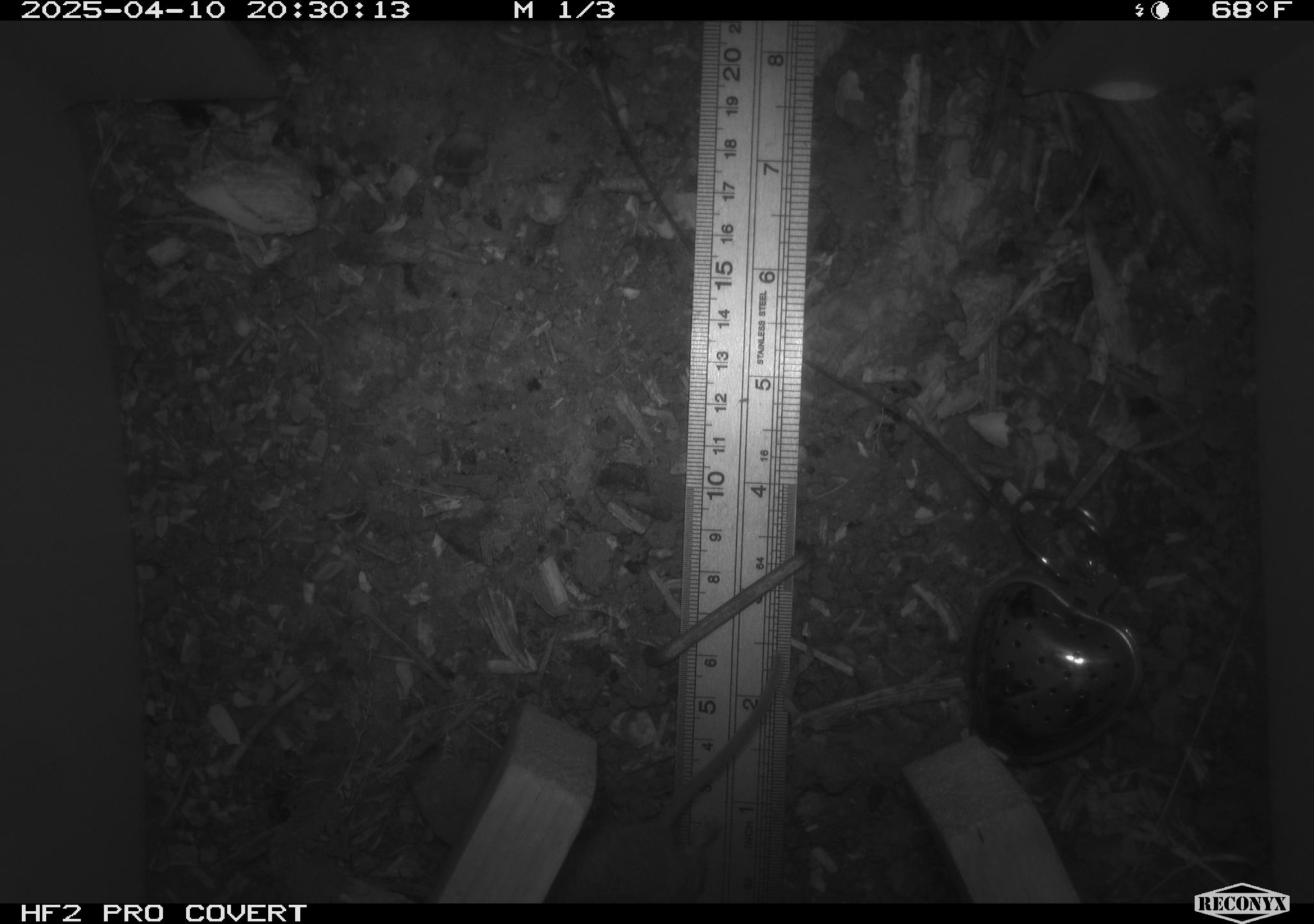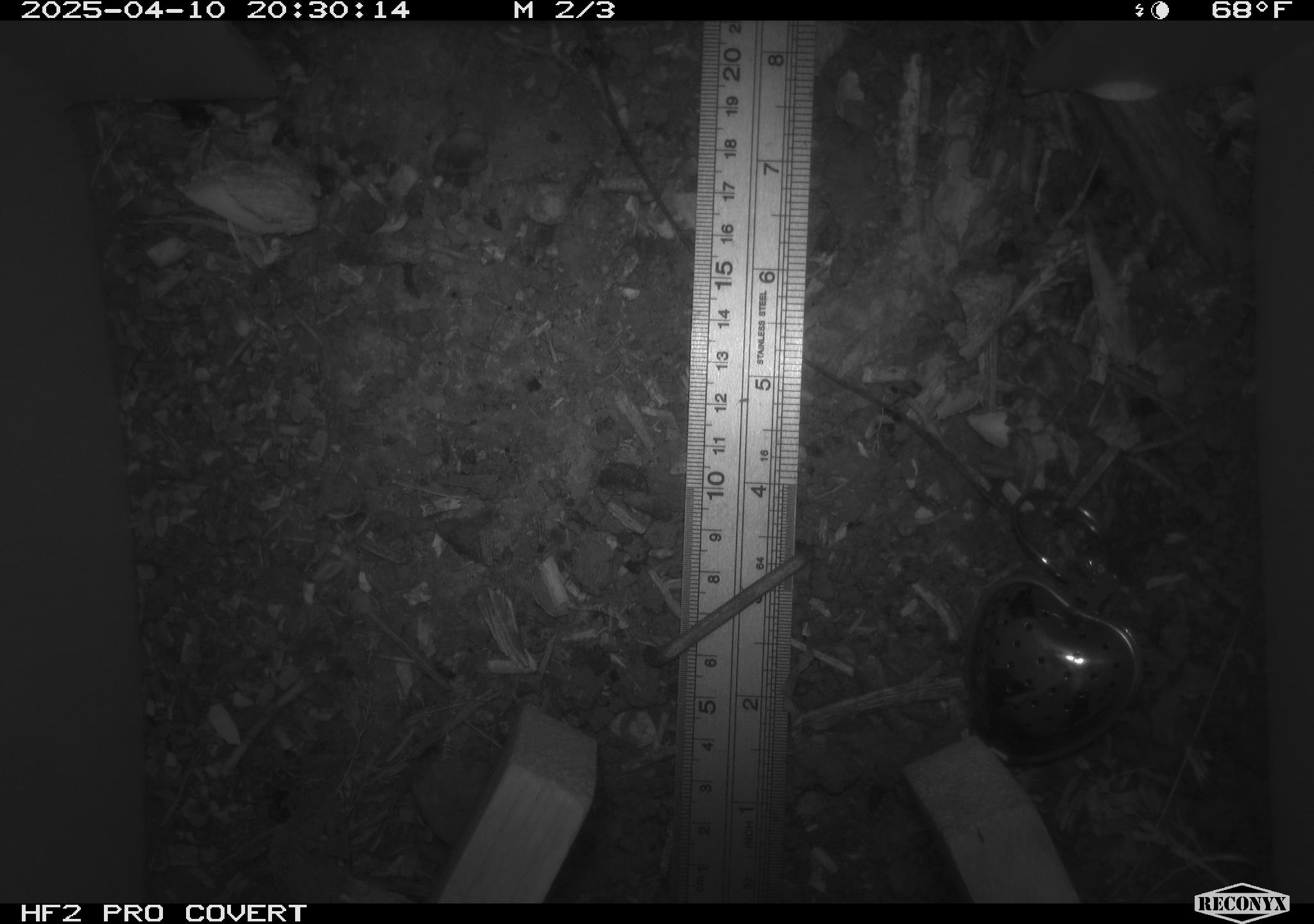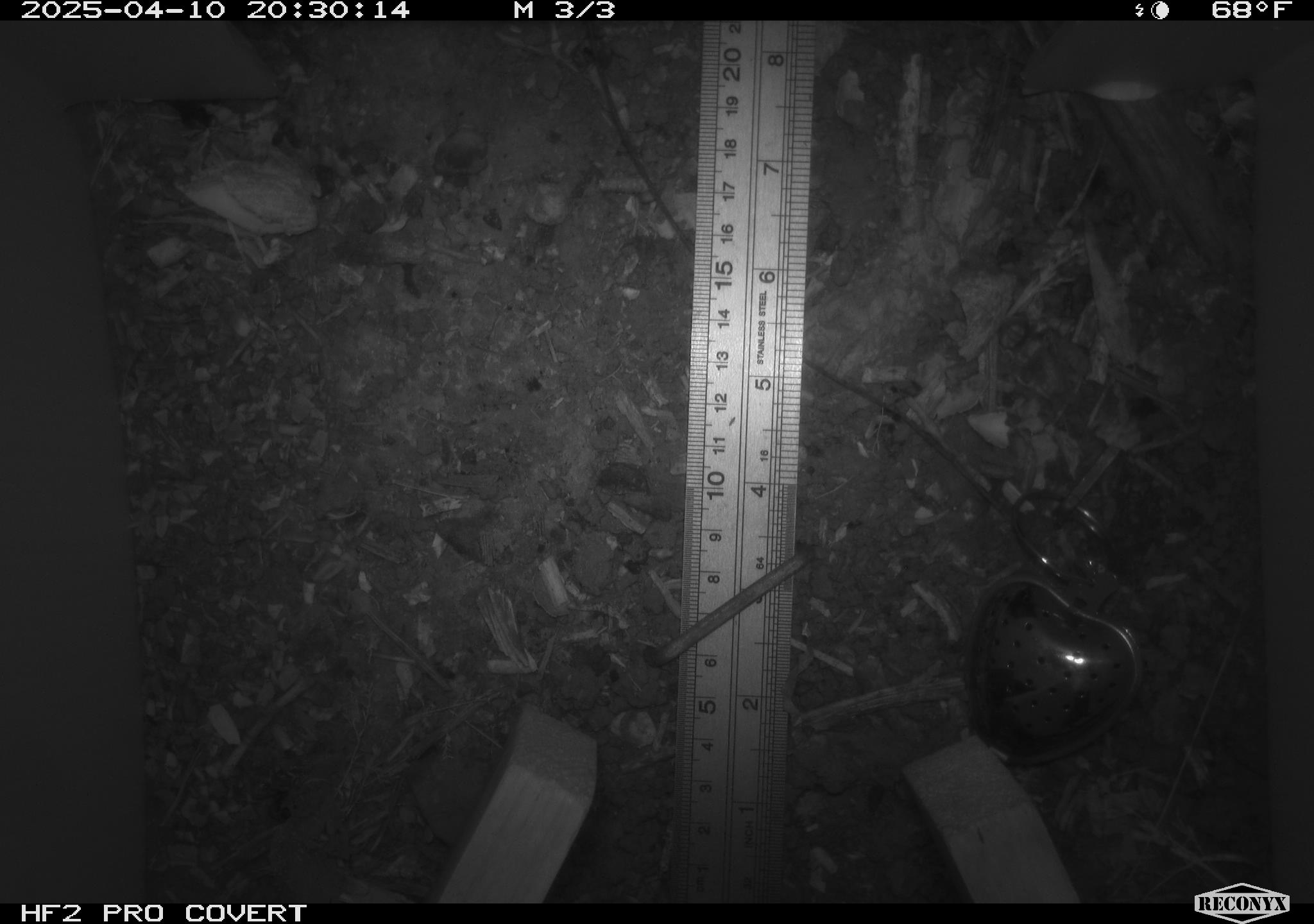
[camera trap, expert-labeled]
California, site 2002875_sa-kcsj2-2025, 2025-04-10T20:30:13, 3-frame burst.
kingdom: Animalia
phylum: Chordata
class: Mammalia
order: Rodentia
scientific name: Rodentia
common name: rodent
Rodent (Rodentia).